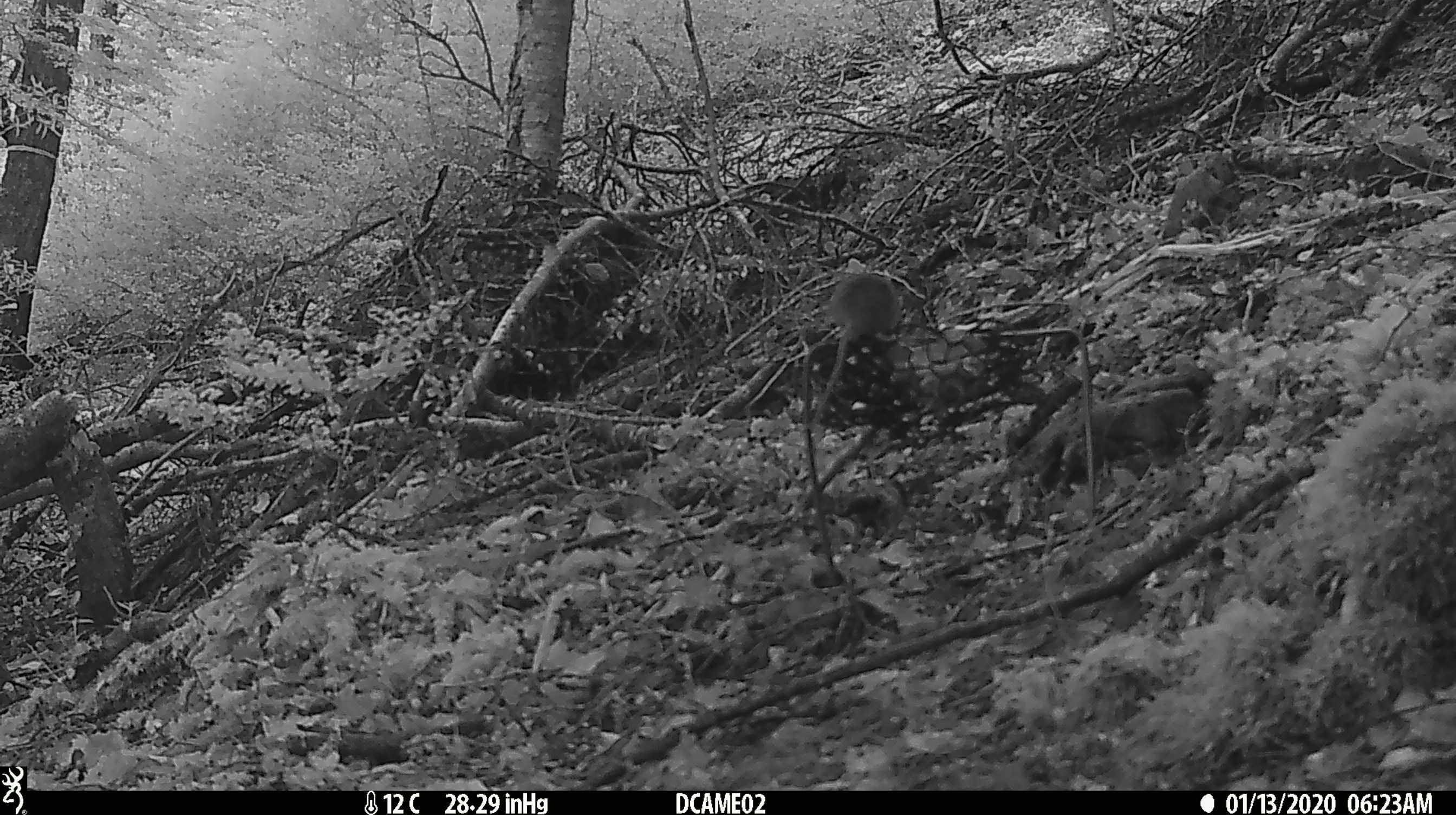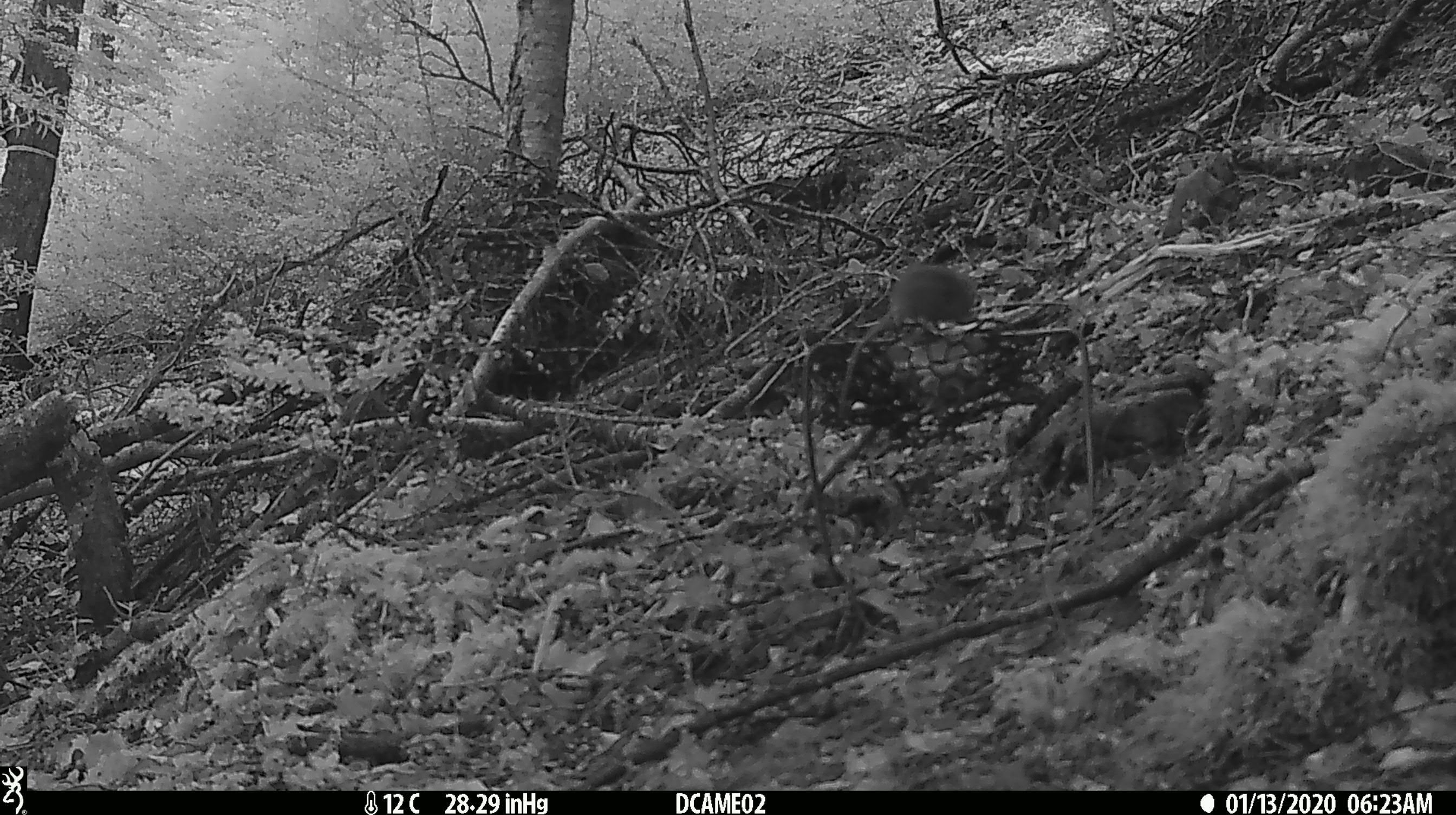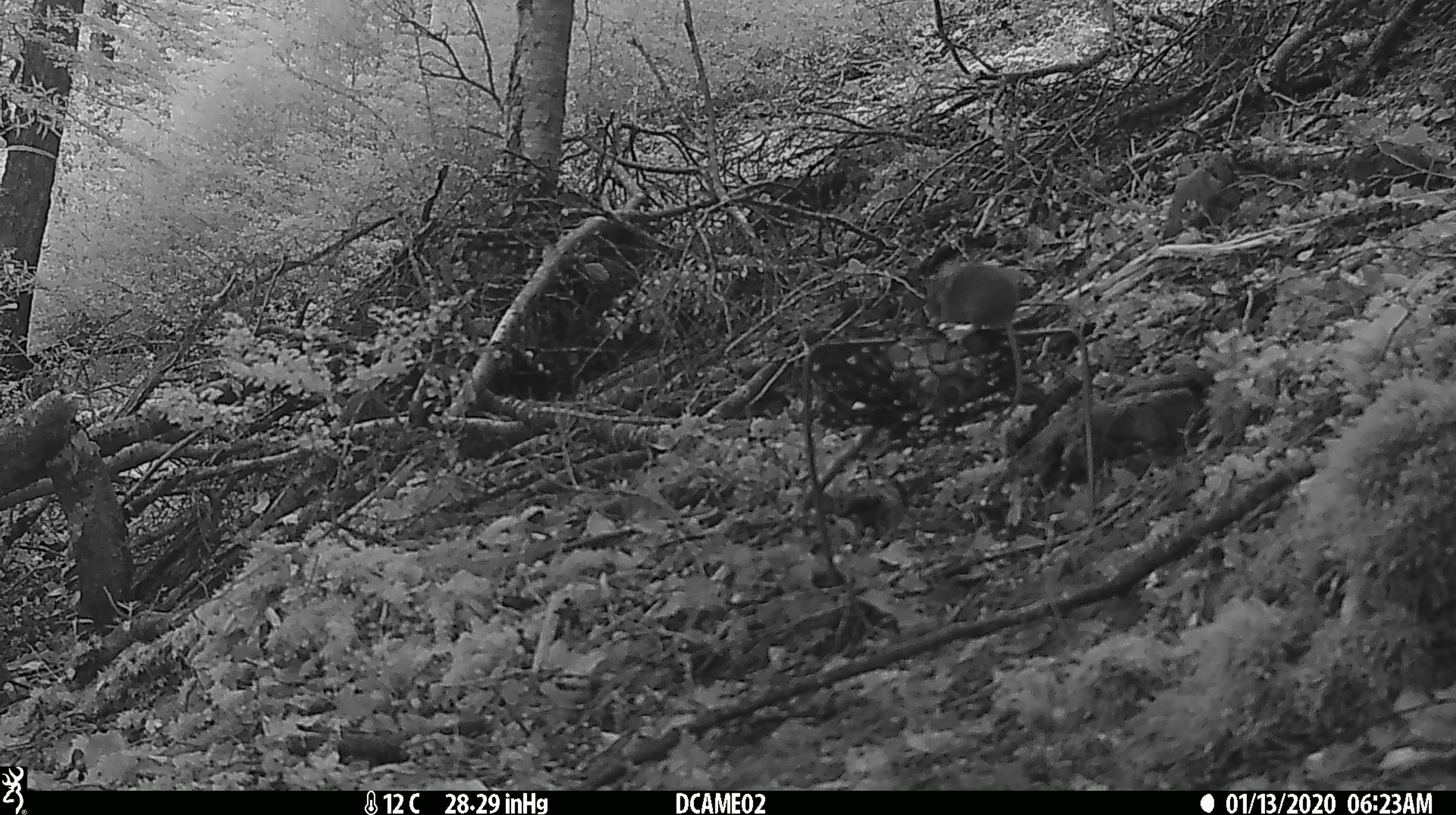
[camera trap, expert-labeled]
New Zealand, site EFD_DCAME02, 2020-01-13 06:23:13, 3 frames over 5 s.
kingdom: Animalia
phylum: Chordata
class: Mammalia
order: Rodentia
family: Muridae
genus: Mus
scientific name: Mus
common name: mouse